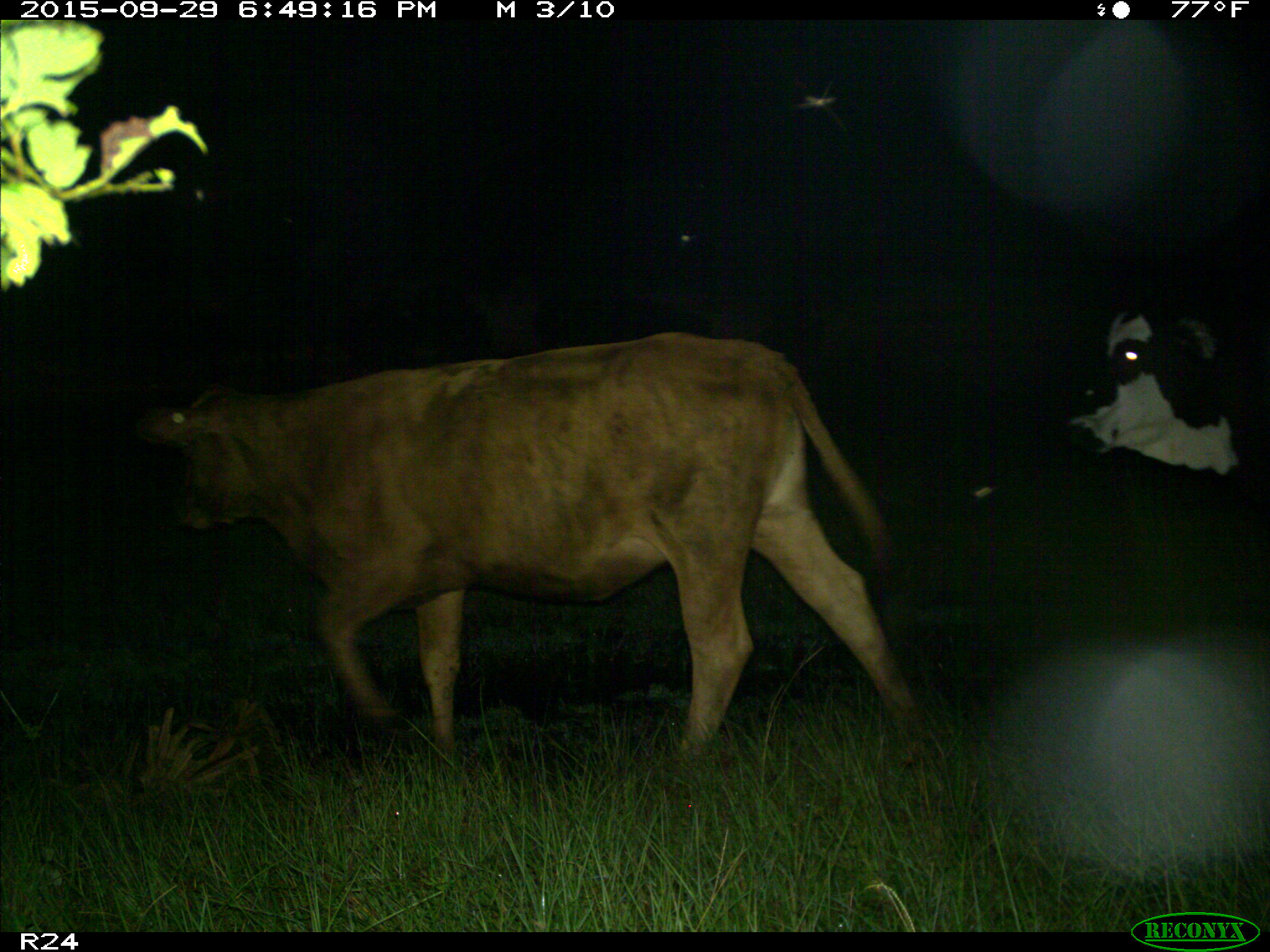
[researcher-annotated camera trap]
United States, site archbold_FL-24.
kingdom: Animalia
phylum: Chordata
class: Mammalia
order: Artiodactyla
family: Bovidae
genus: Bos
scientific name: Bos taurus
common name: domestic cow